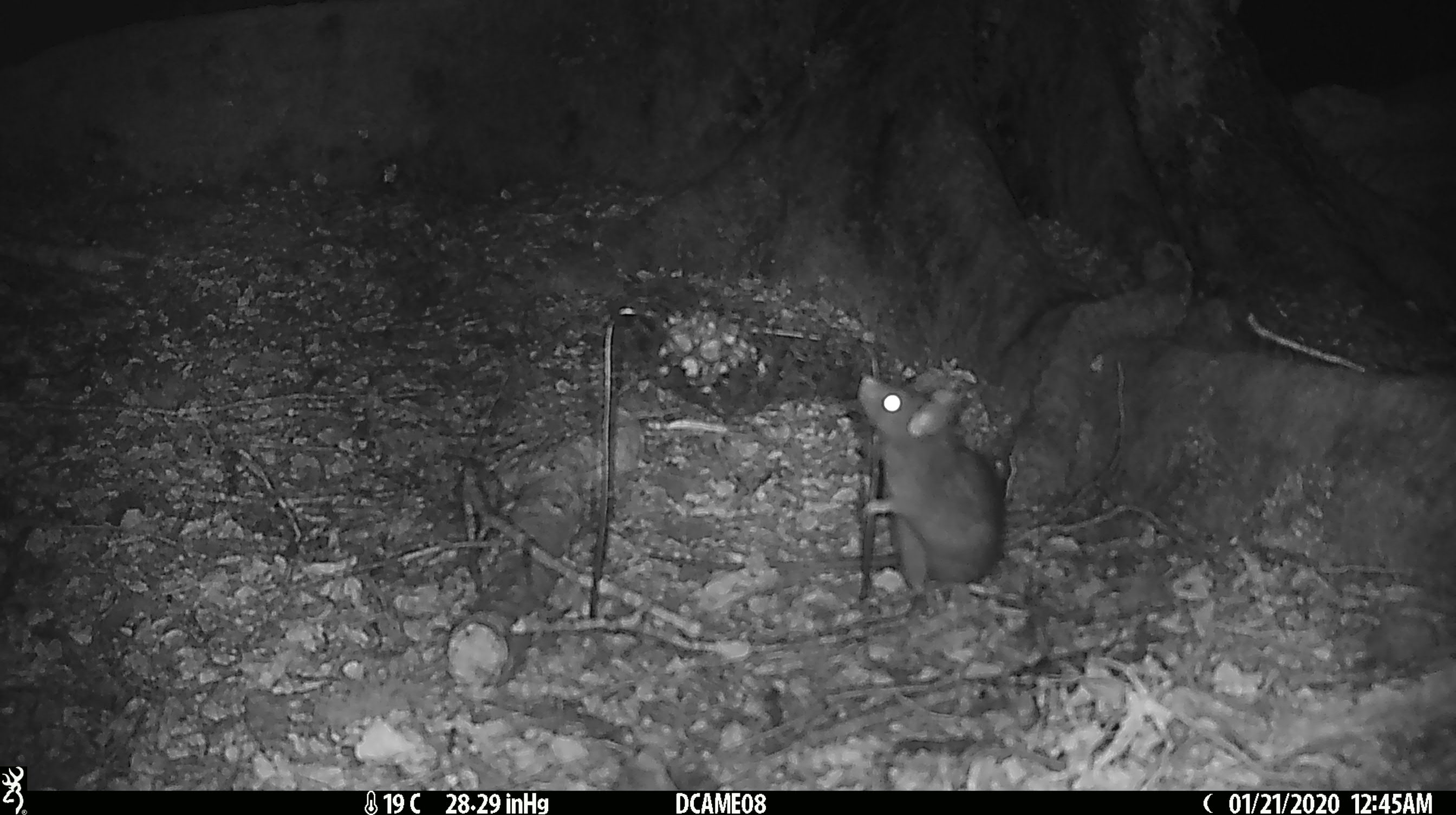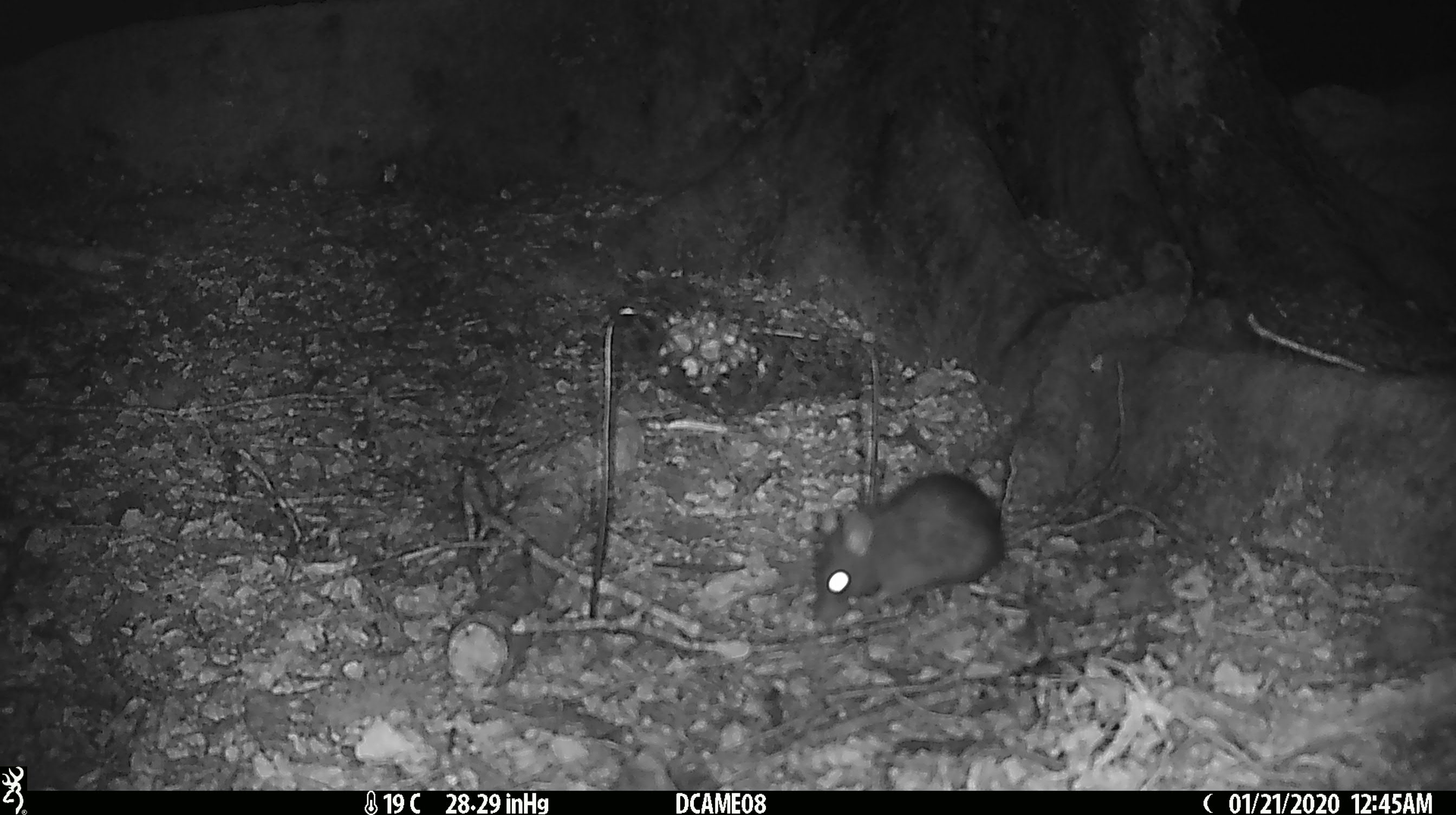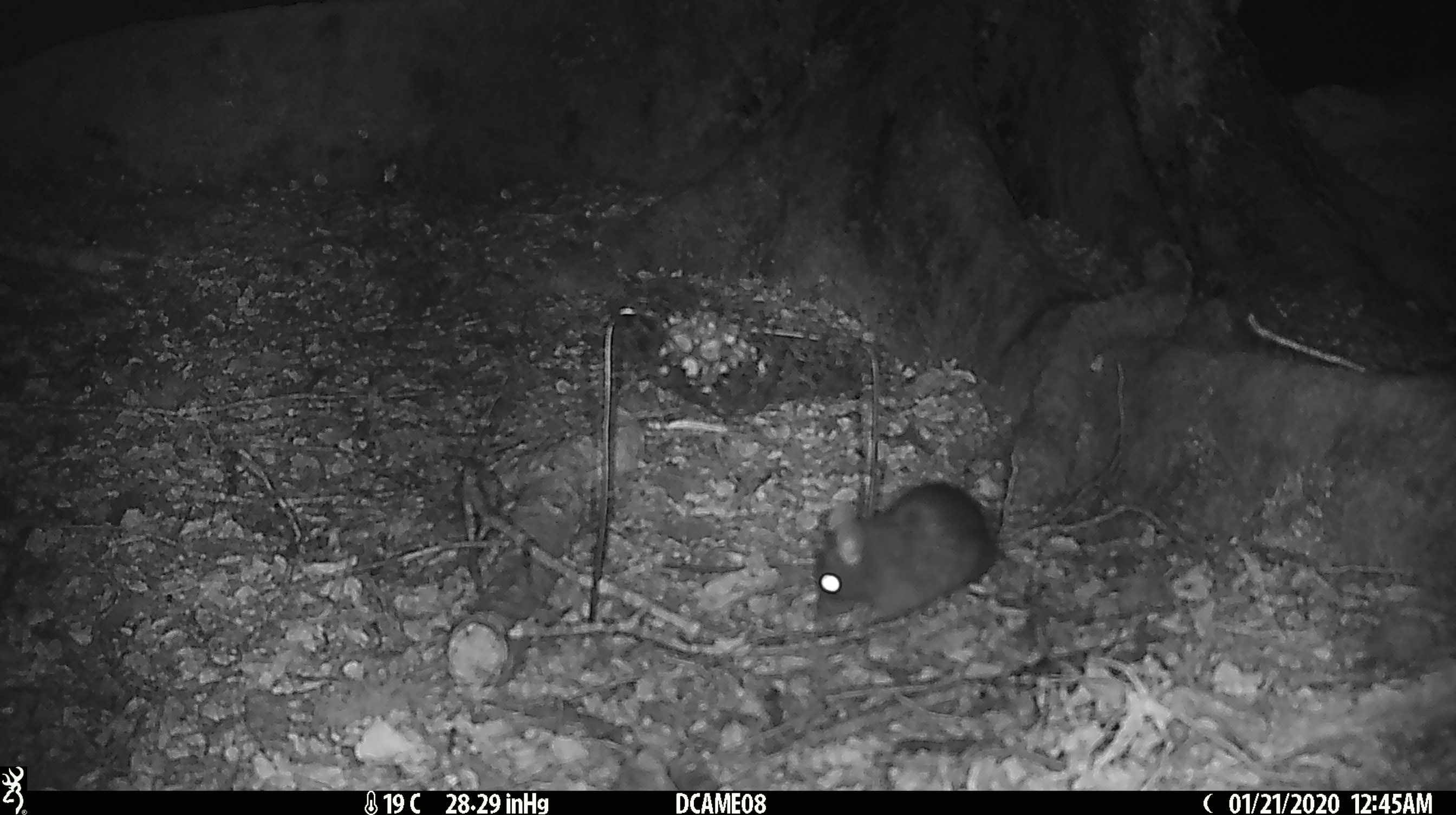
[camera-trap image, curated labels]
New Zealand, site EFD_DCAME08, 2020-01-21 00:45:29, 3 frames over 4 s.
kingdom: Animalia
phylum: Chordata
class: Mammalia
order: Rodentia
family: Muridae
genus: Rattus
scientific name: Rattus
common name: rat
Rat (Rattus).